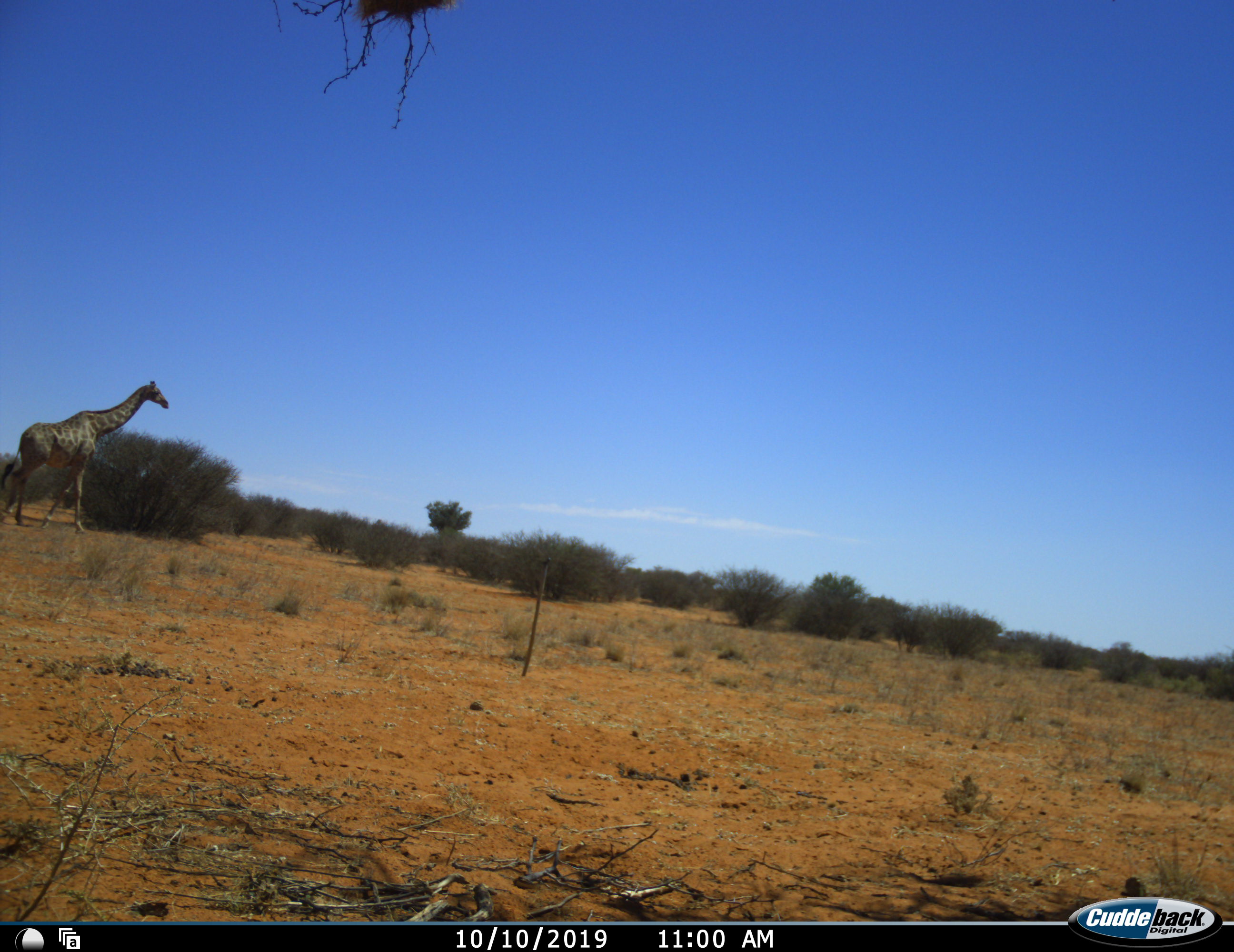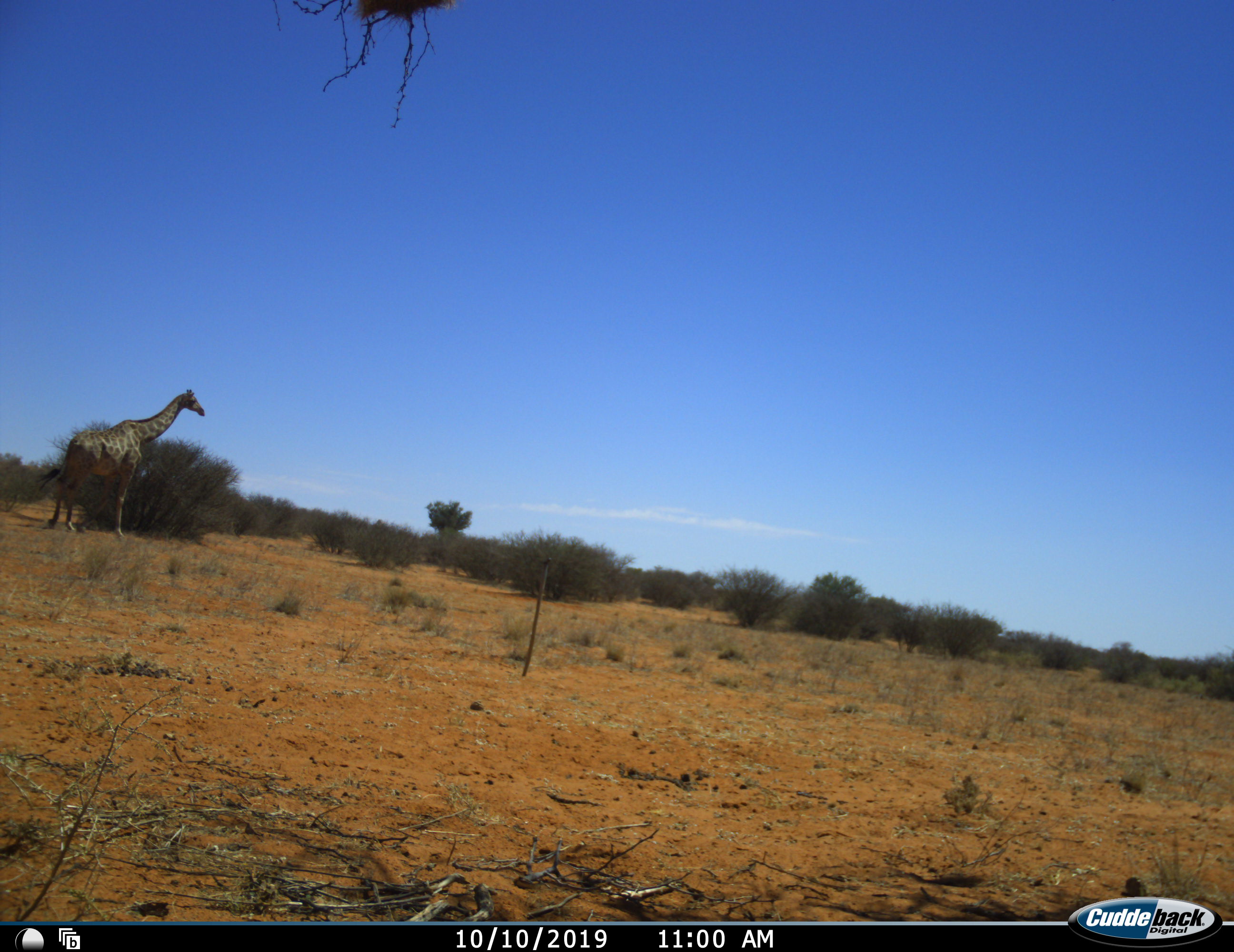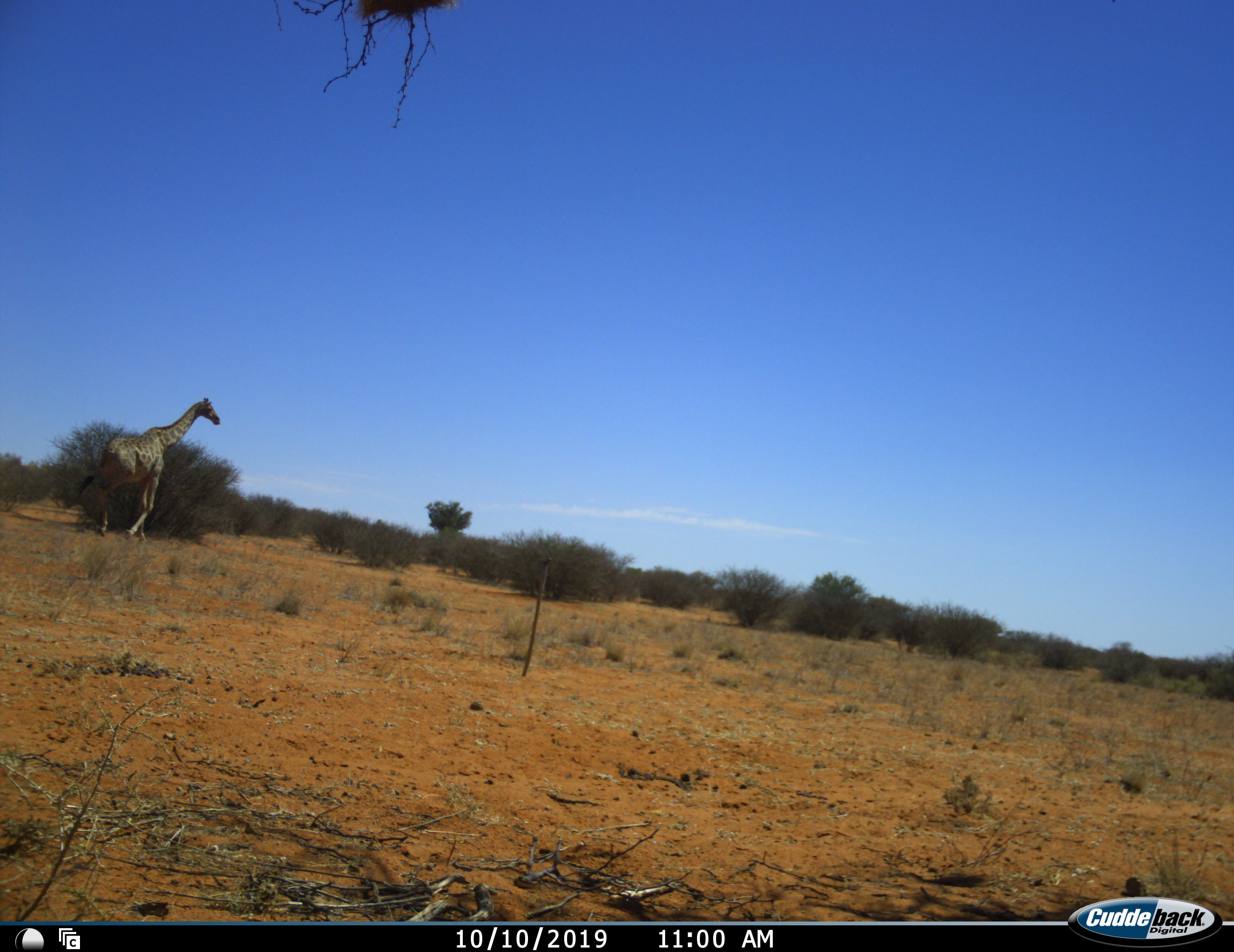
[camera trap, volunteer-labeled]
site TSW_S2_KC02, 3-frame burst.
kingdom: Animalia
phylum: Chordata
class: Mammalia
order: Artiodactyla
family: Giraffidae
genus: Giraffa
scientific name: Giraffa camelopardalis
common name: giraffe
Giraffe (Giraffa camelopardalis), count 1. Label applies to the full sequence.